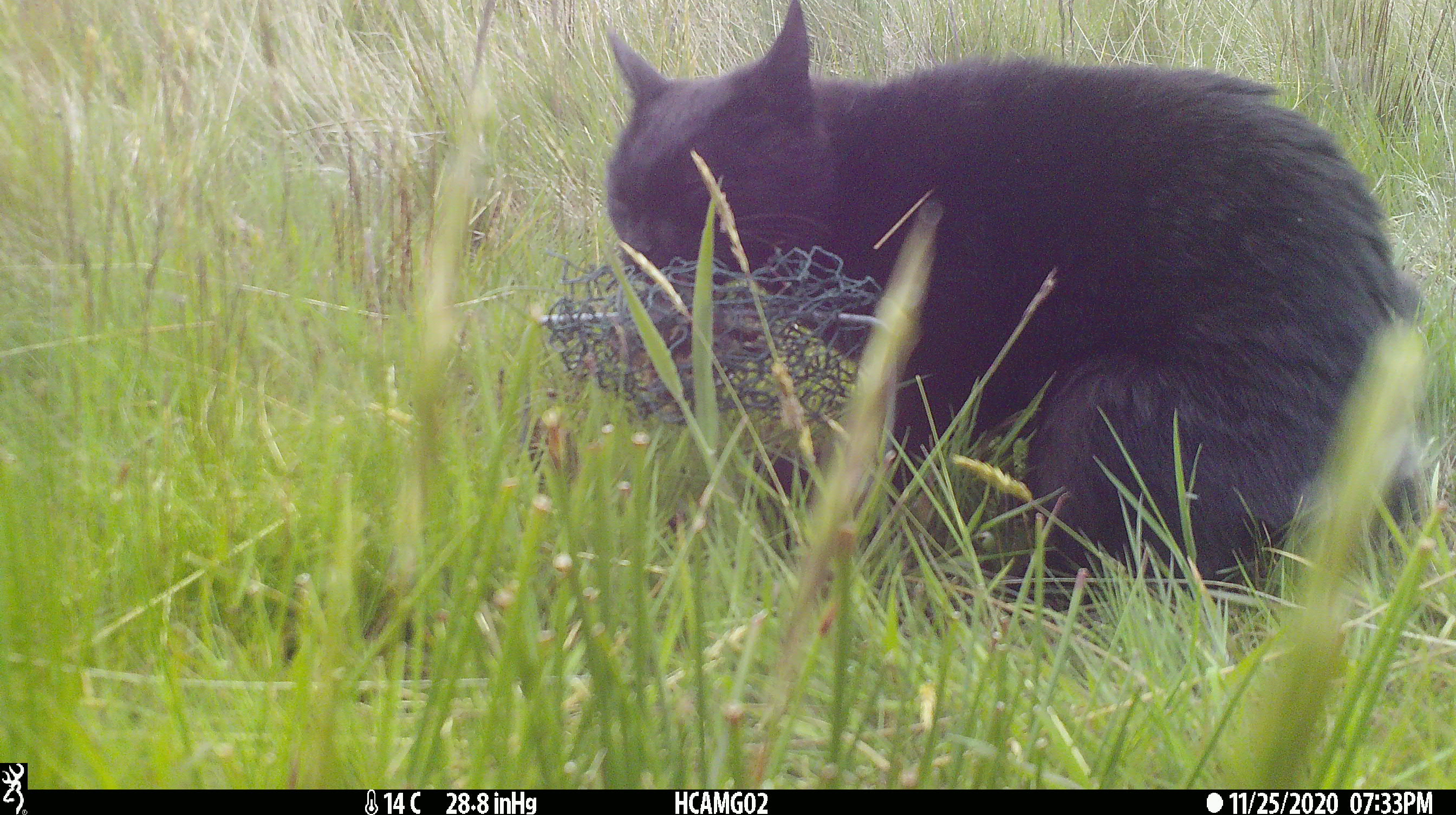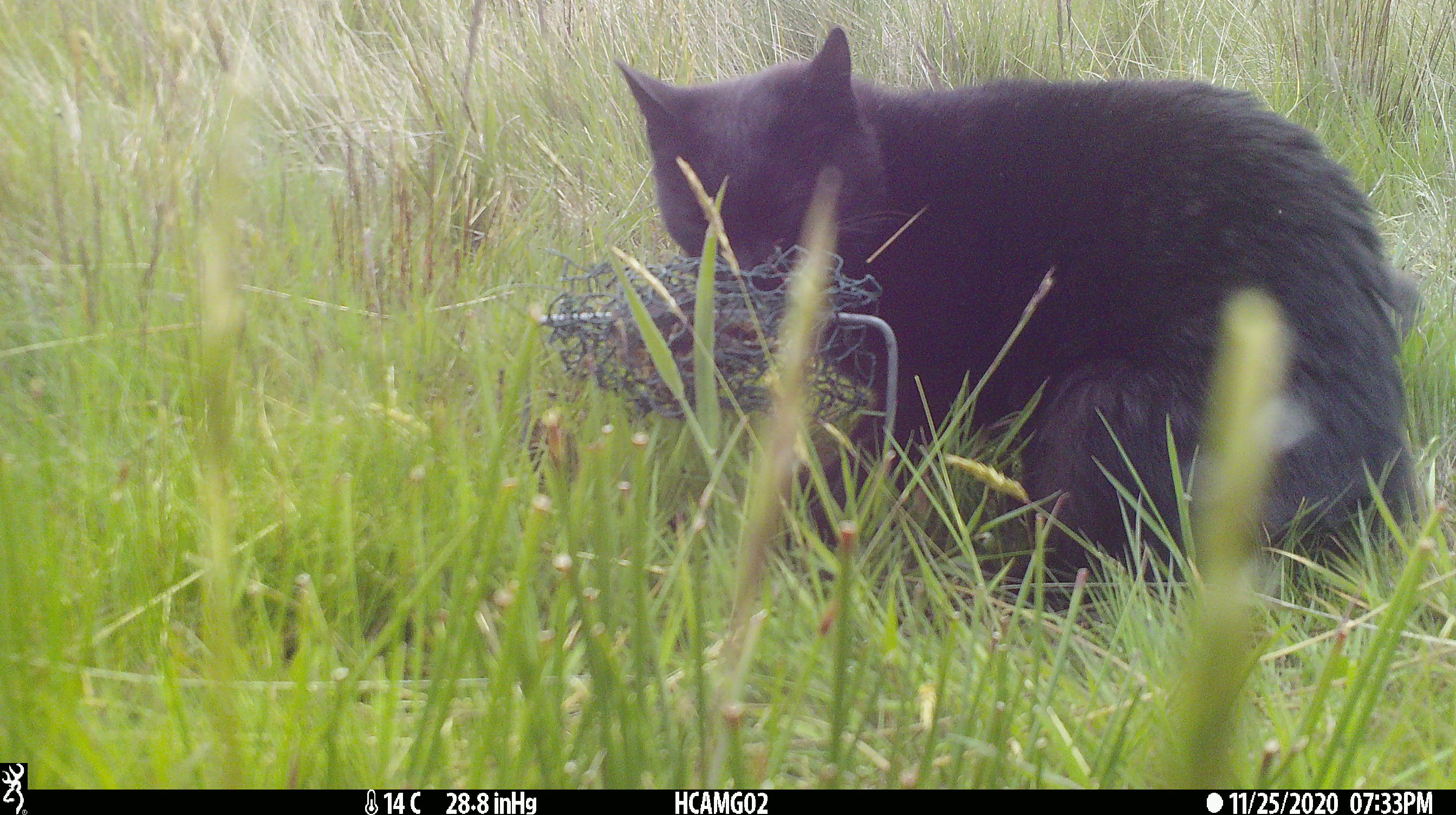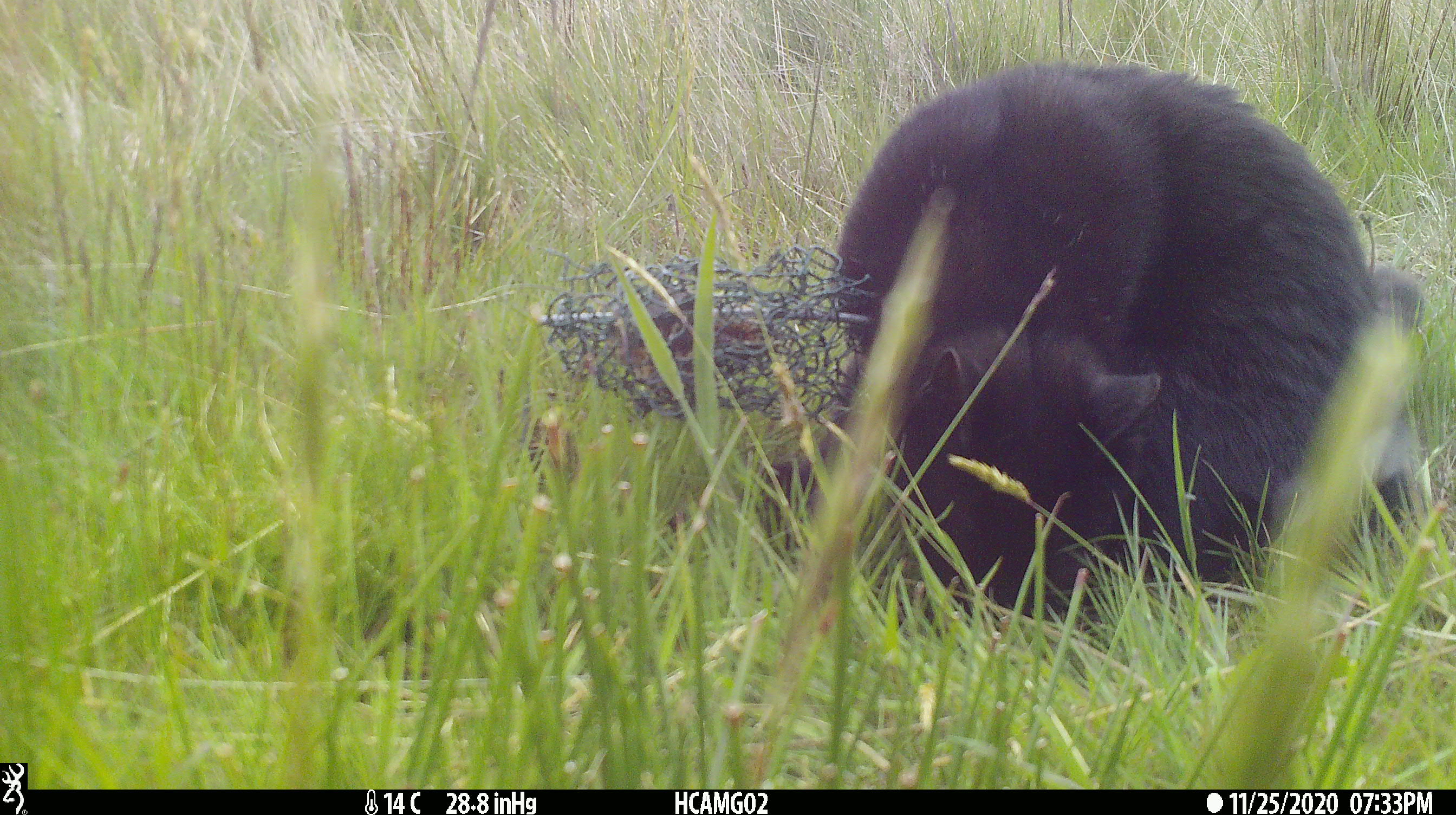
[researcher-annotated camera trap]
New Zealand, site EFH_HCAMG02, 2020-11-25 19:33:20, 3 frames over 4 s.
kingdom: Animalia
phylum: Chordata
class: Mammalia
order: Carnivora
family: Felidae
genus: Felis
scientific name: Felis catus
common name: domestic cat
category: cat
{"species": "cat (domestic cat) (Felis catus)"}